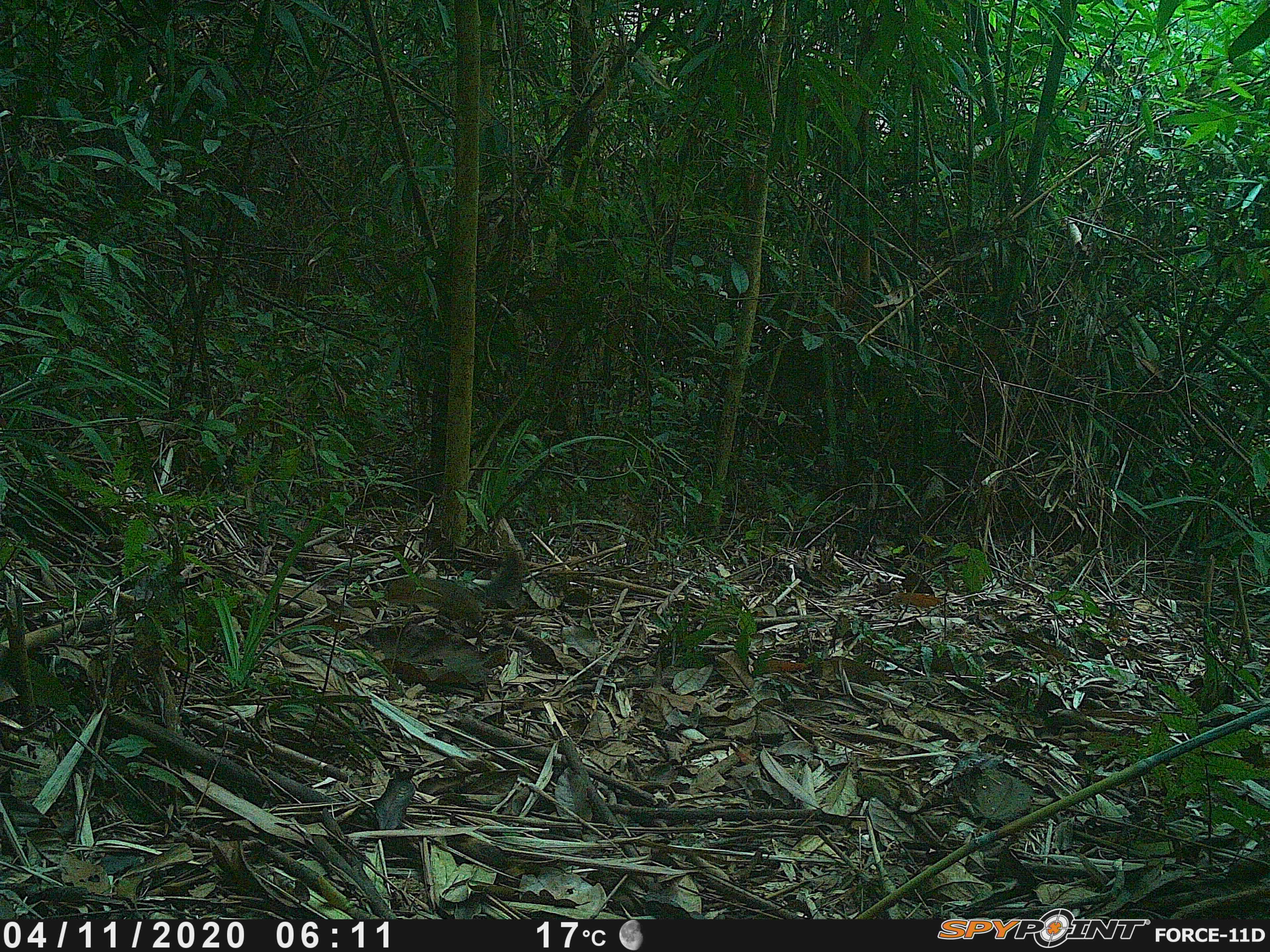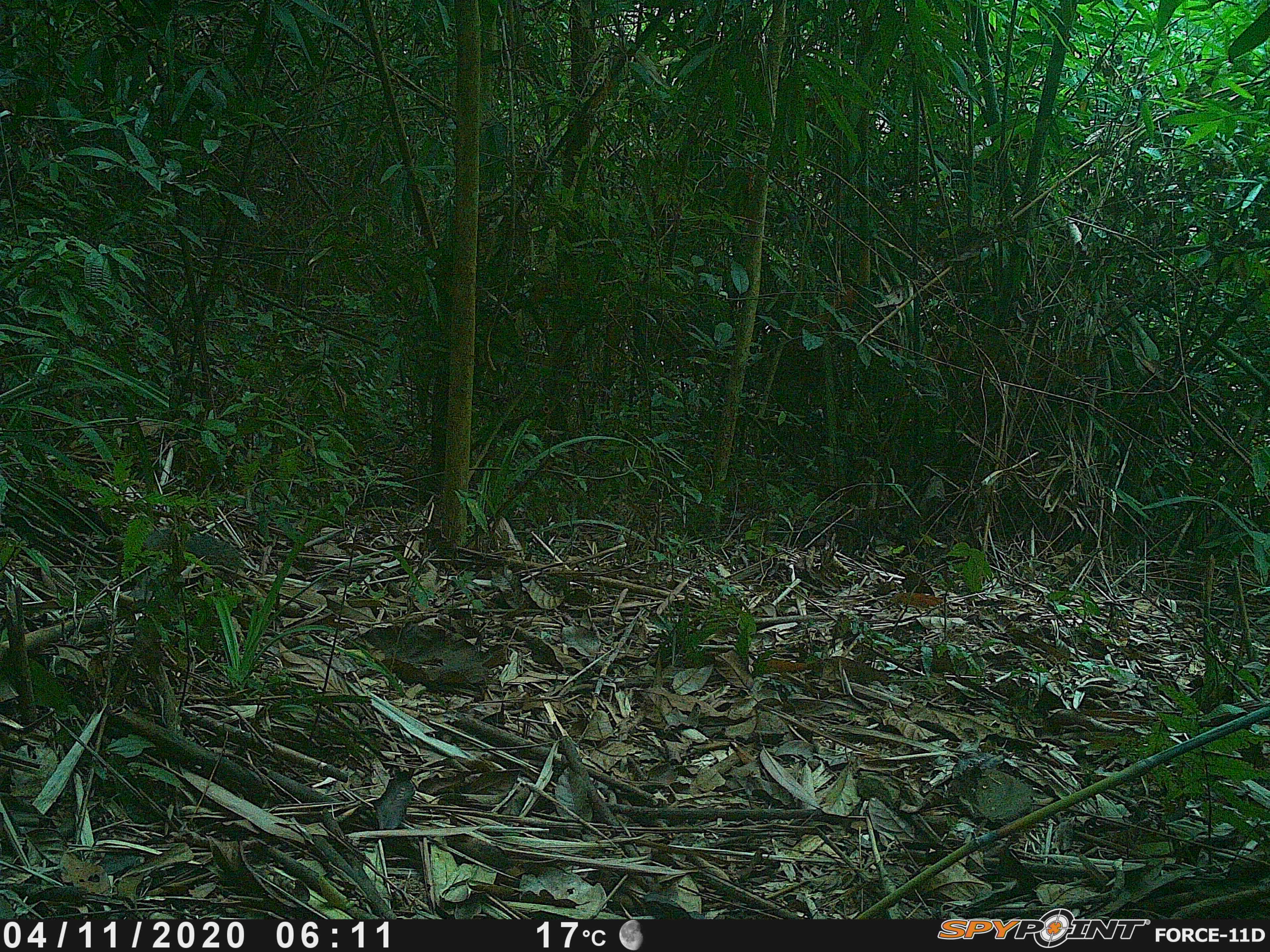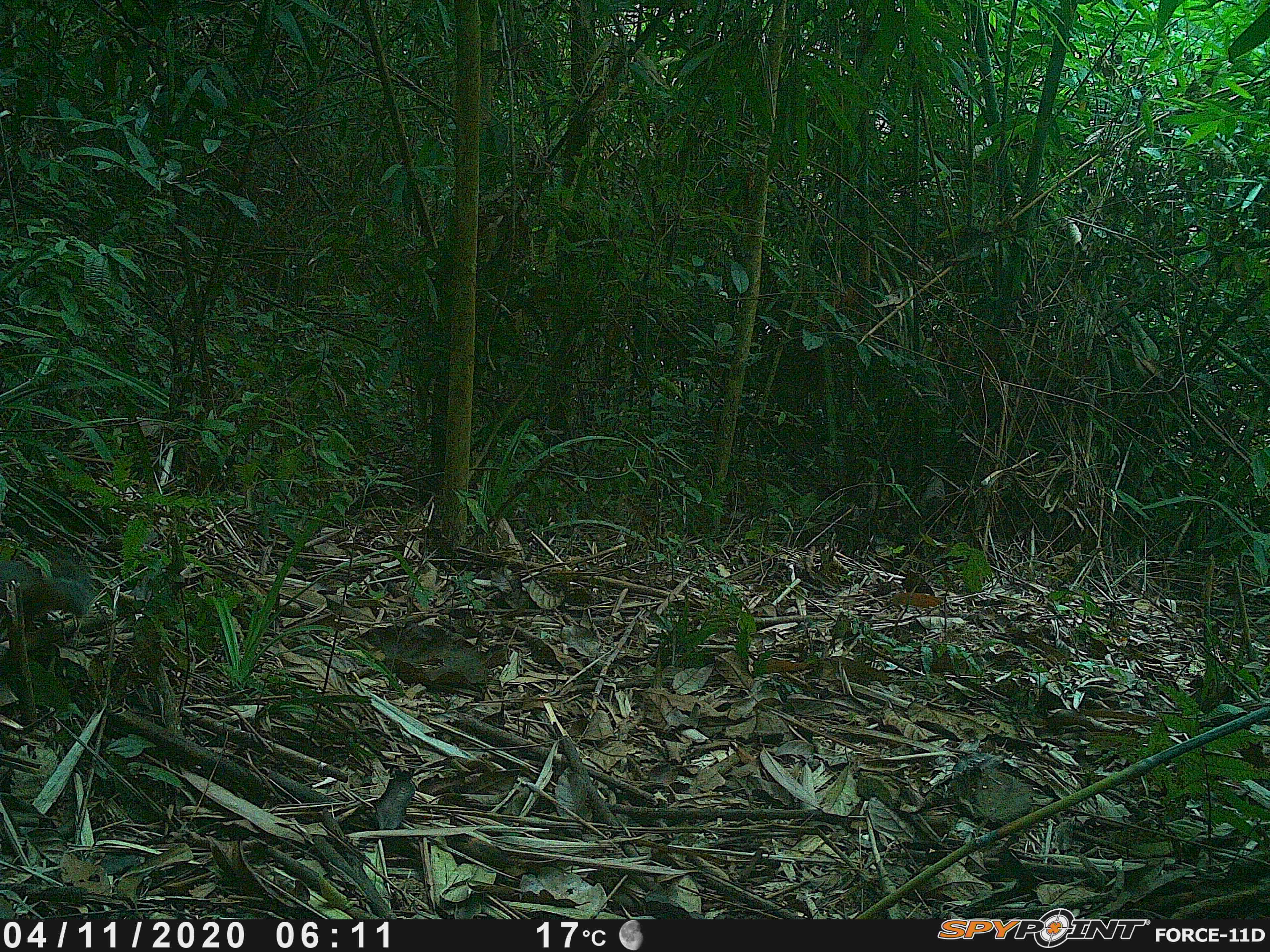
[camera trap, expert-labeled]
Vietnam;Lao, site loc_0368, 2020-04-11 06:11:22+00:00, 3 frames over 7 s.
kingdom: Animalia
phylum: Chordata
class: Mammalia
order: Rodentia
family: Sciuridae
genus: Dremomys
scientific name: Dremomys rufigenis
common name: red-cheeked squirrel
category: red cheeked squirrel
Red cheeked squirrel (red-cheeked squirrel) (Dremomys rufigenis). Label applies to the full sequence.